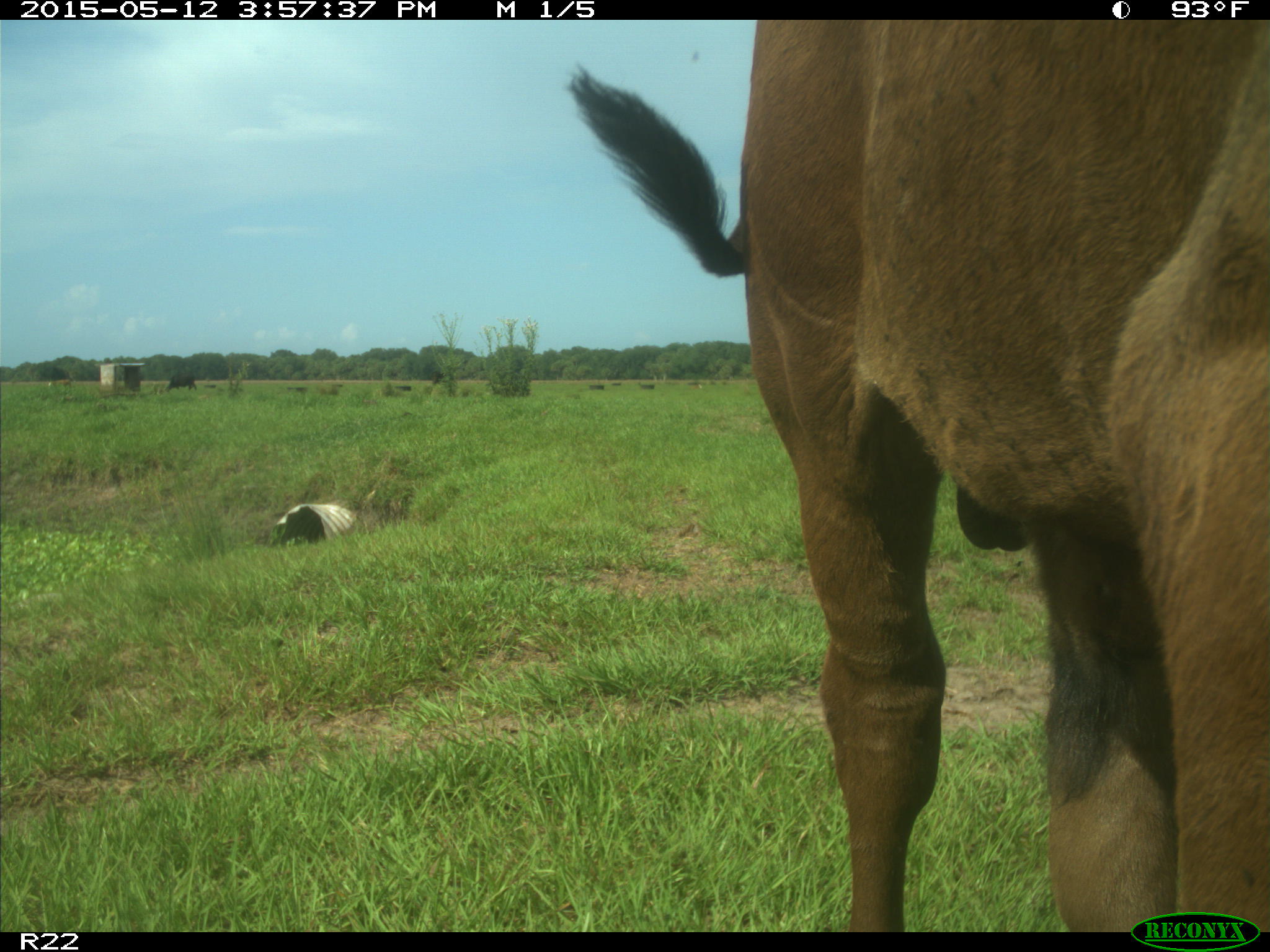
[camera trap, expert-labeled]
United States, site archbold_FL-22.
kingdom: Animalia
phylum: Chordata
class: Mammalia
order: Artiodactyla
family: Bovidae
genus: Bos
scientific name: Bos taurus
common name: domestic cow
Bos taurus (domestic cow).